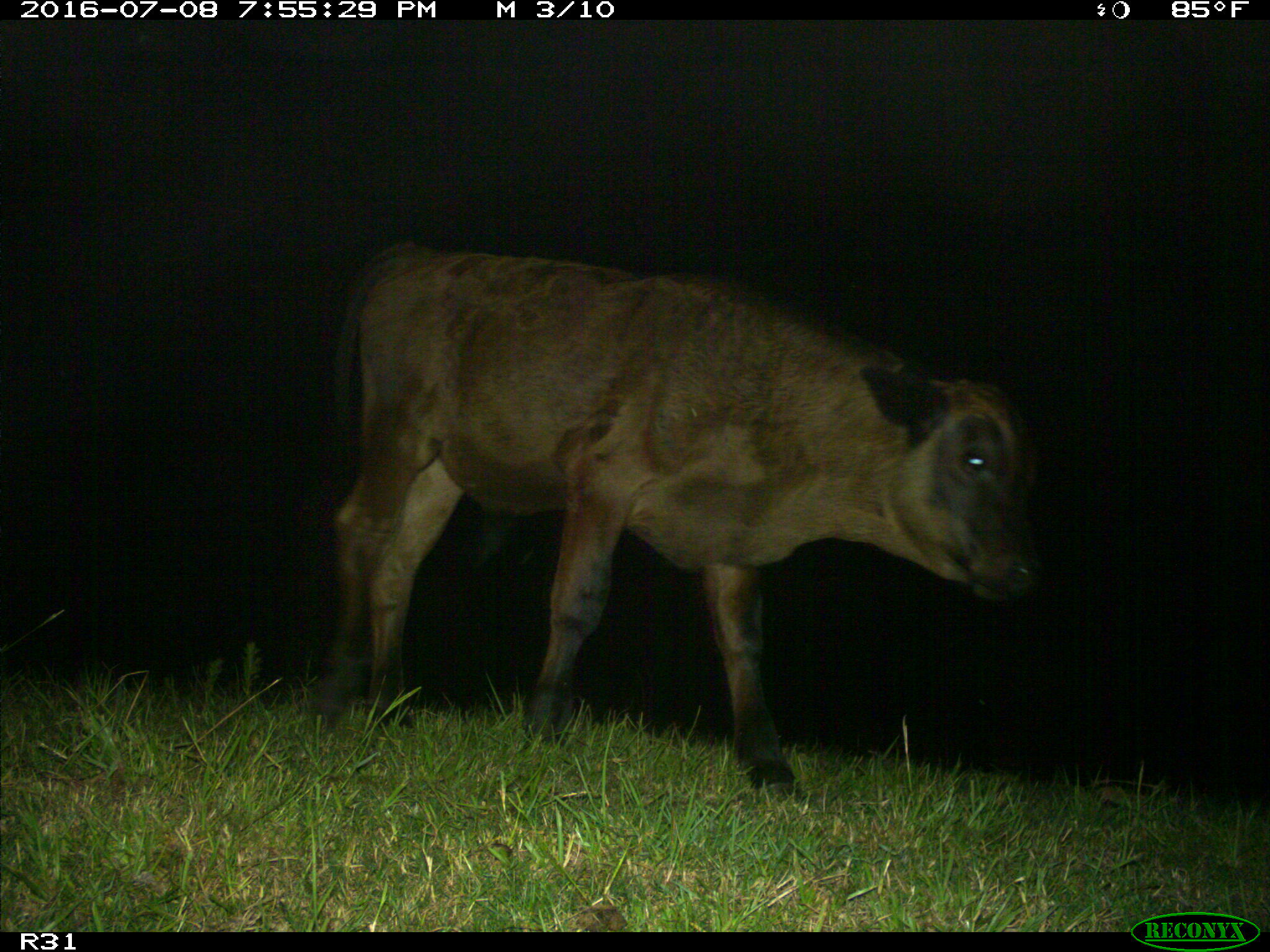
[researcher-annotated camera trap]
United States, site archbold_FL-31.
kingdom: Animalia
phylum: Chordata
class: Mammalia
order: Artiodactyla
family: Bovidae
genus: Bos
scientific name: Bos taurus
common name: domestic cow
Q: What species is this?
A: Bos taurus (domestic cow).